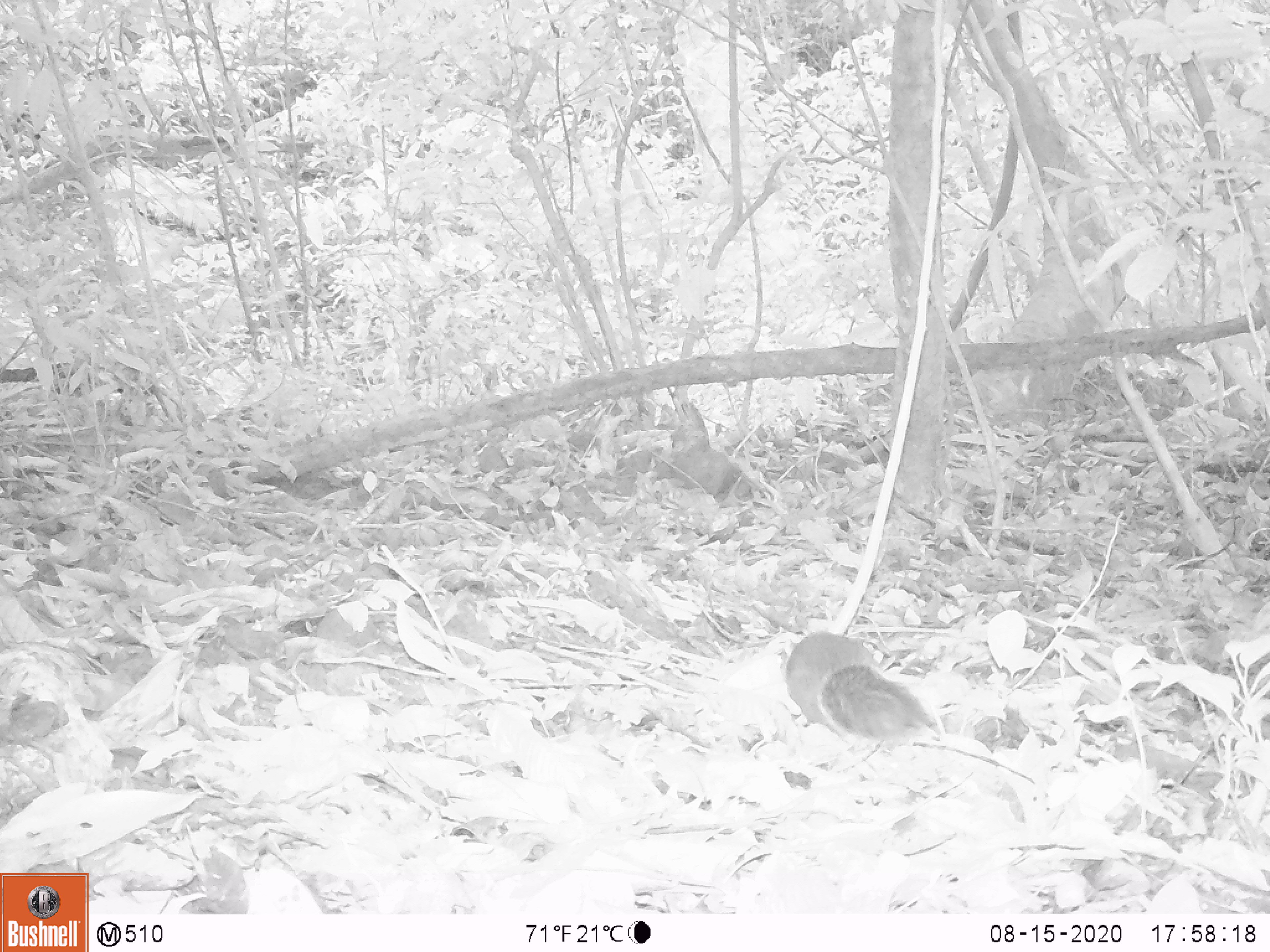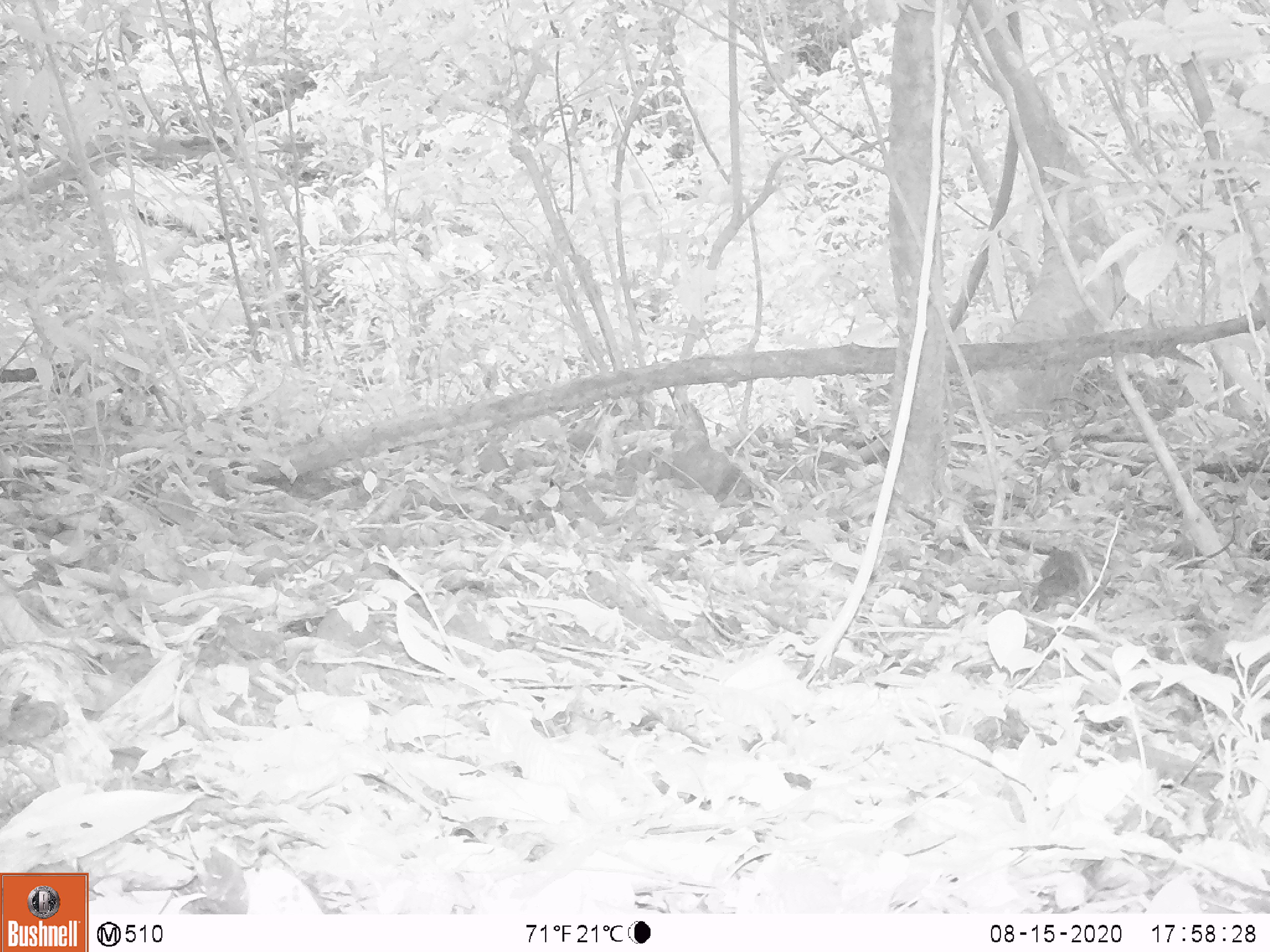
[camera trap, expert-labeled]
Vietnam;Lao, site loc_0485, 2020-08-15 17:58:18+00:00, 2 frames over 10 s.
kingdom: Animalia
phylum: Chordata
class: Mammalia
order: Rodentia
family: Sciuridae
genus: Dremomys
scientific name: Dremomys rufigenis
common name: red-cheeked squirrel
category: red cheeked squirrel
Red cheeked squirrel (red-cheeked squirrel) (Dremomys rufigenis). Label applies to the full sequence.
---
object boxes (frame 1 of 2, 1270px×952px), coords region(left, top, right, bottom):
red cheeked squirrel: region(784, 630, 929, 740)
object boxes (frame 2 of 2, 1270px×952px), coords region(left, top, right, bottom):
red cheeked squirrel: region(1019, 546, 1083, 610)